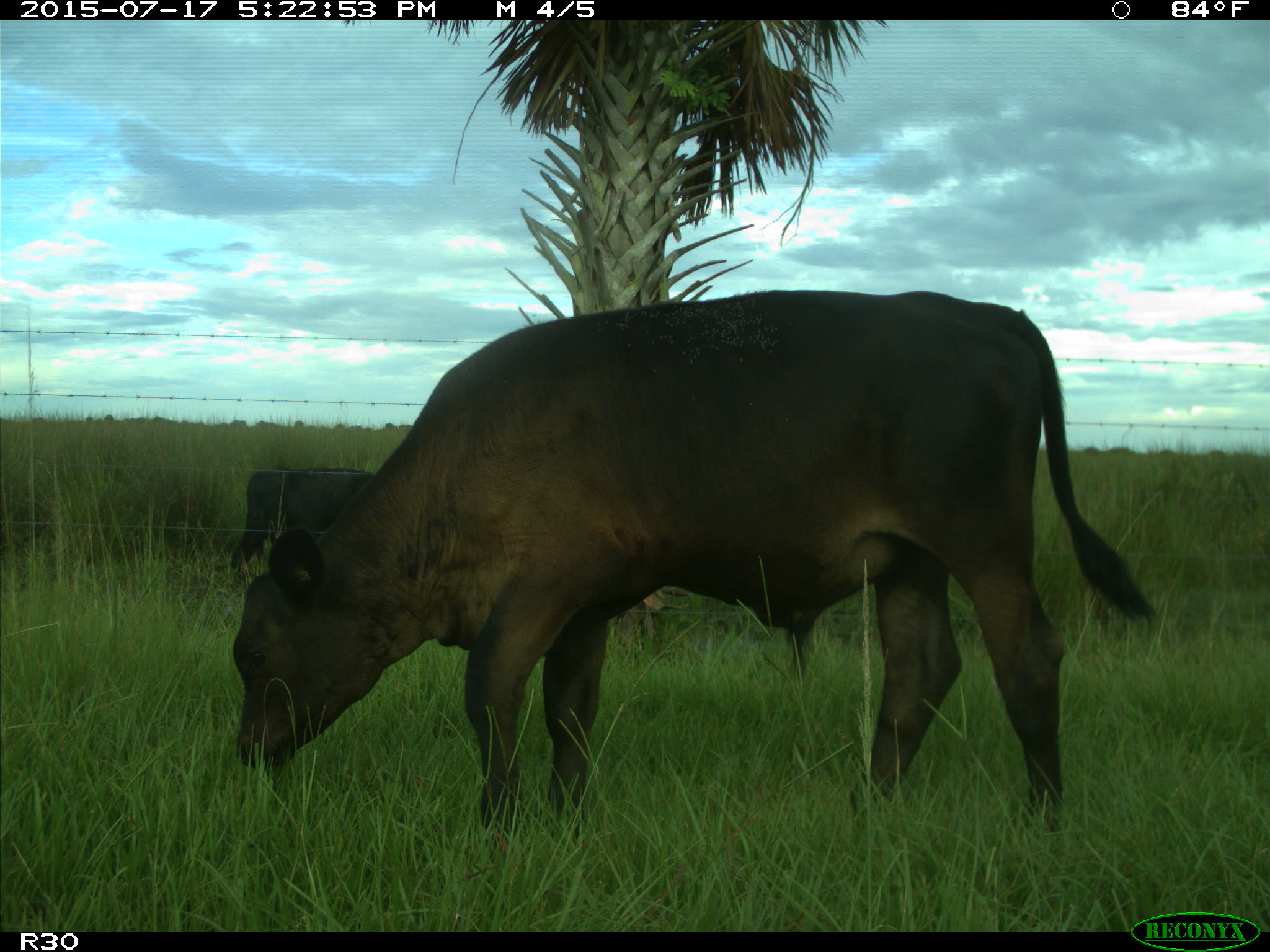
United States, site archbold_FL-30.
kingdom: Animalia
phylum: Chordata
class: Mammalia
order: Artiodactyla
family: Bovidae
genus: Bos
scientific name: Bos taurus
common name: domestic cow